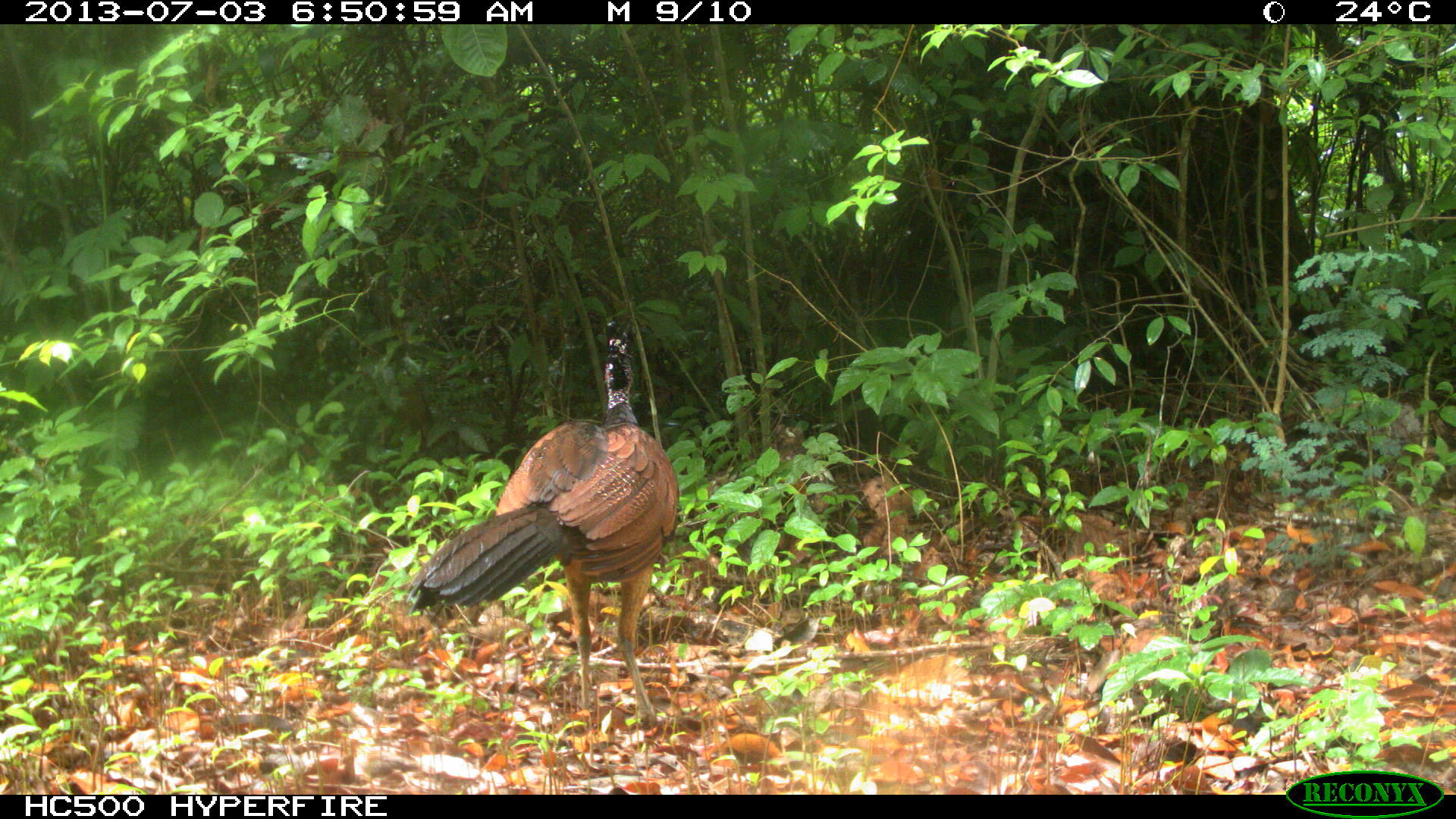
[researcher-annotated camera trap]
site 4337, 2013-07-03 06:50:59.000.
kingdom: Animalia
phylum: Chordata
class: Aves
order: Galliformes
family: Cracidae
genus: Crax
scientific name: Crax rubra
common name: great curassow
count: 1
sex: female